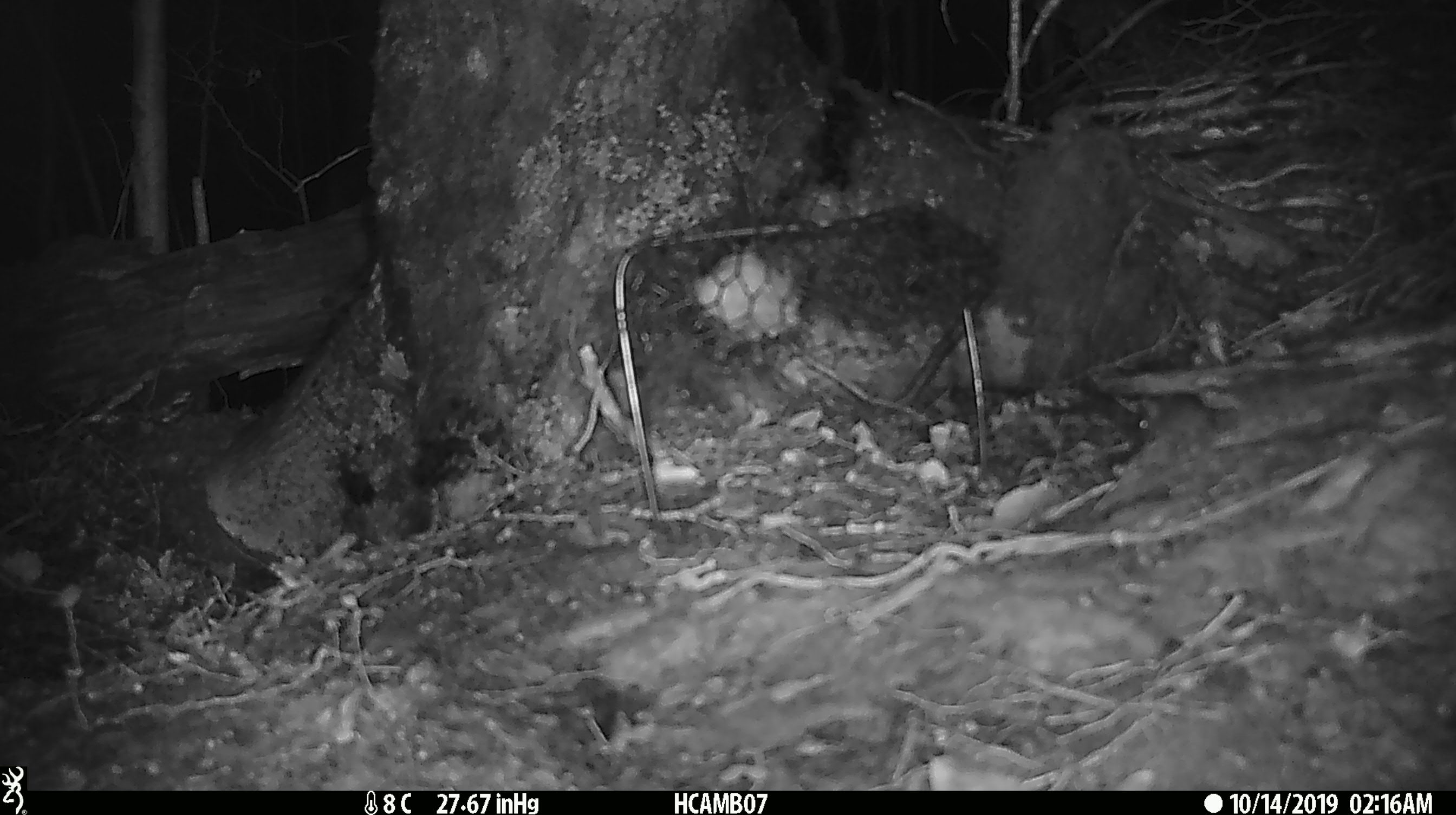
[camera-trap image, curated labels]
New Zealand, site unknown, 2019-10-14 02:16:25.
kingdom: Animalia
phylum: Chordata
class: Mammalia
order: Rodentia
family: Muridae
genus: Mus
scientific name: Mus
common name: mouse